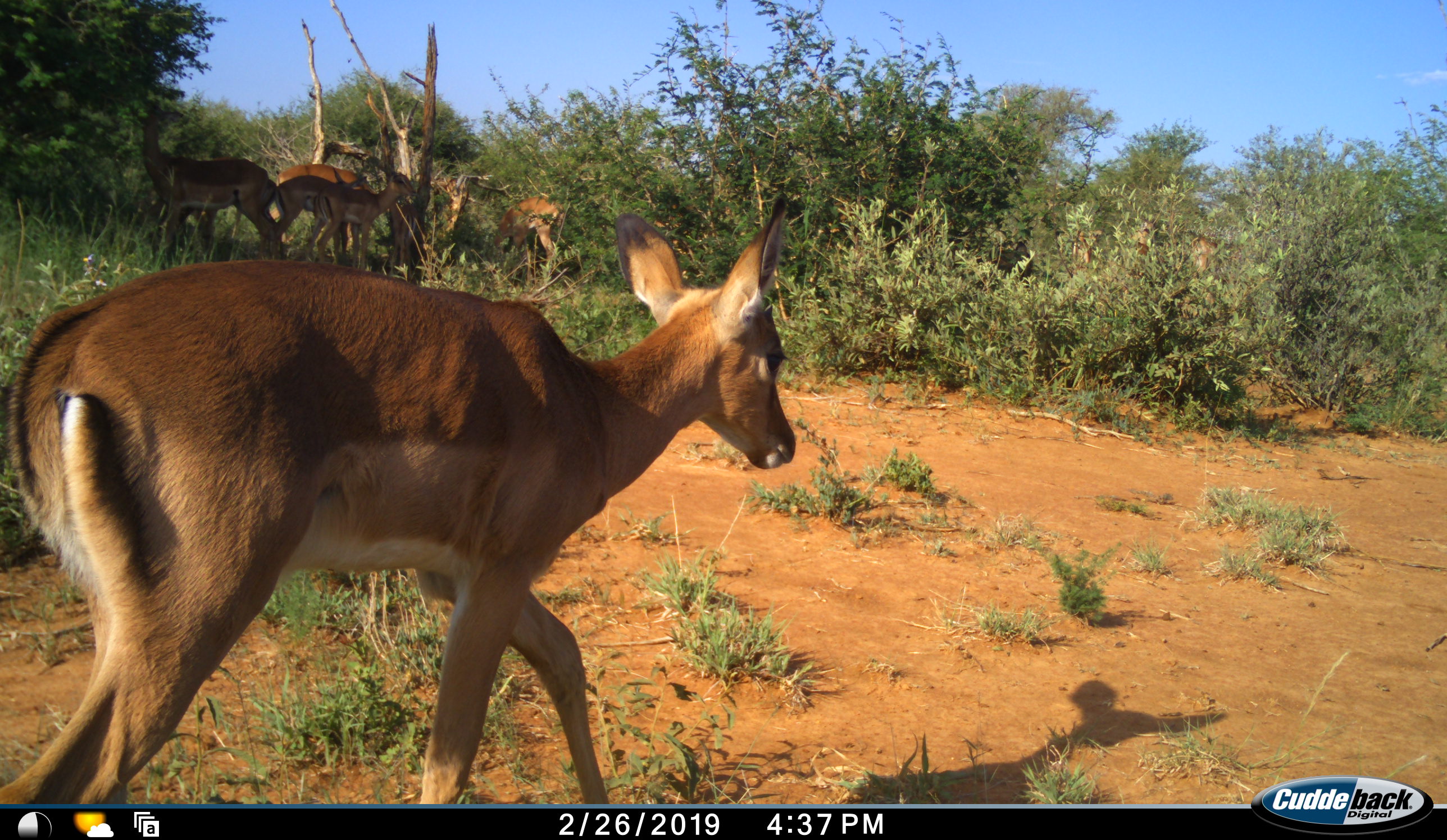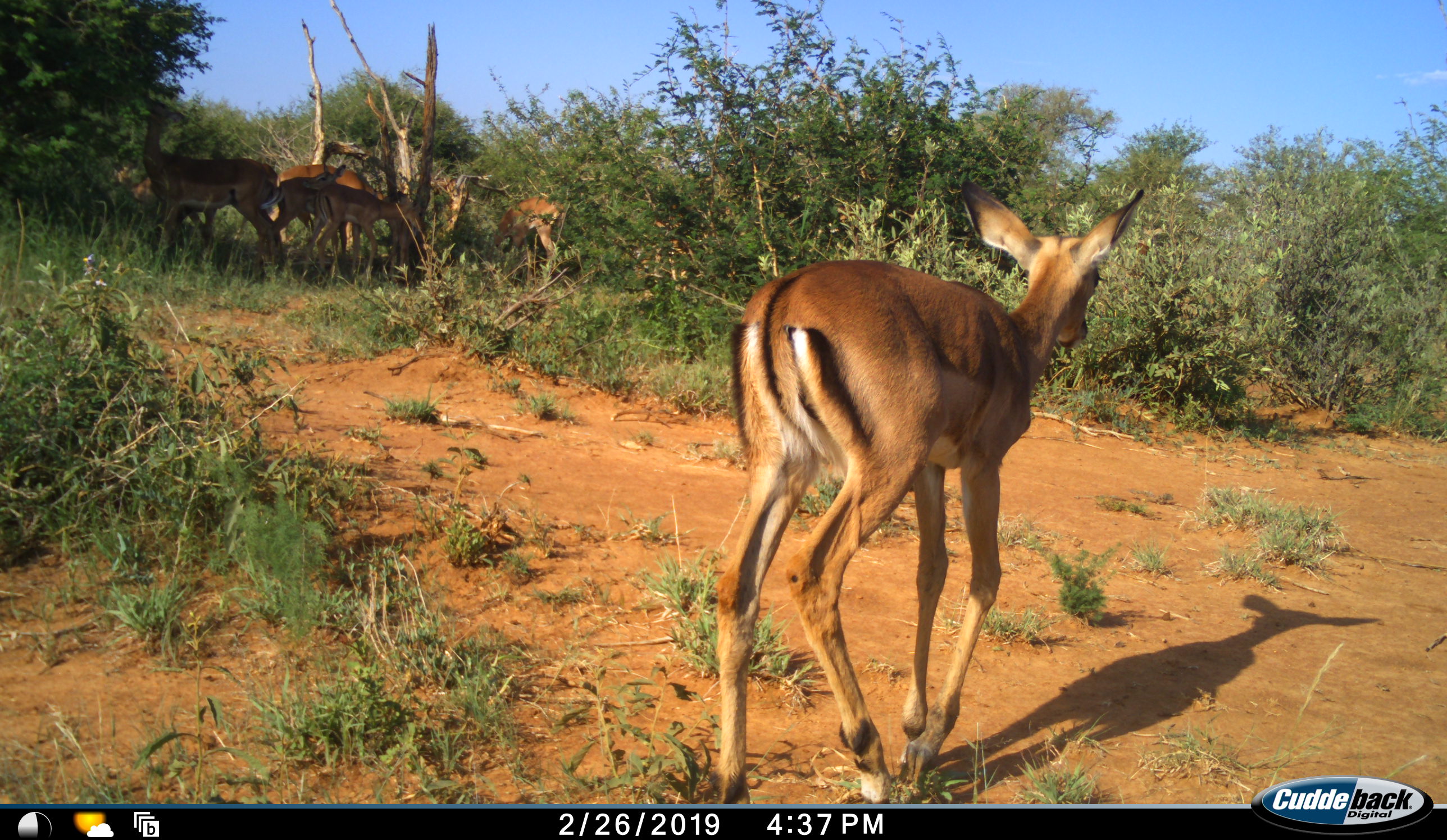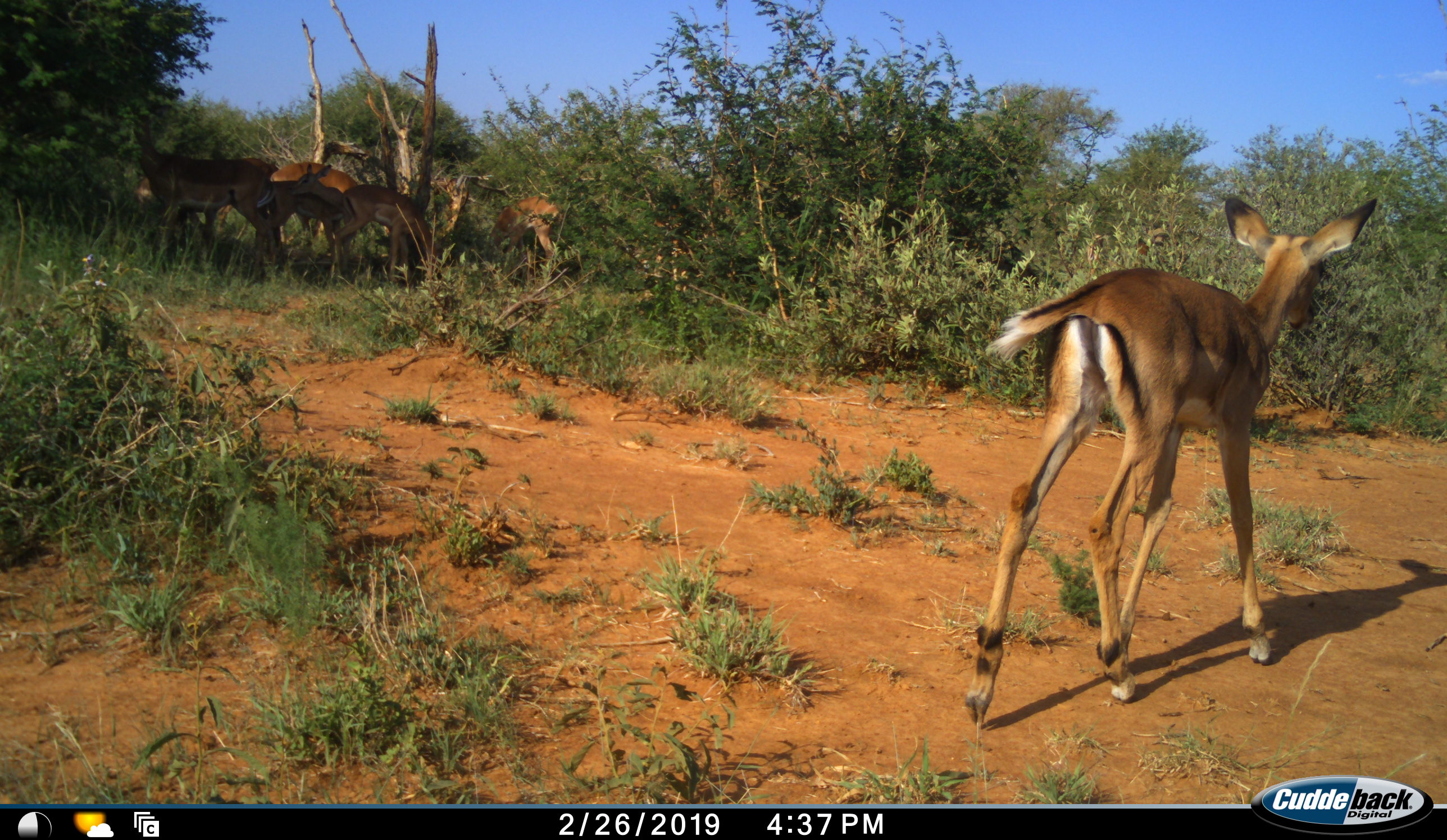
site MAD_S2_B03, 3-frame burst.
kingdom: Animalia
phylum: Chordata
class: Mammalia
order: Artiodactyla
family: Bovidae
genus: Aepyceros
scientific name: Aepyceros melampus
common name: impala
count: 6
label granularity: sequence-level